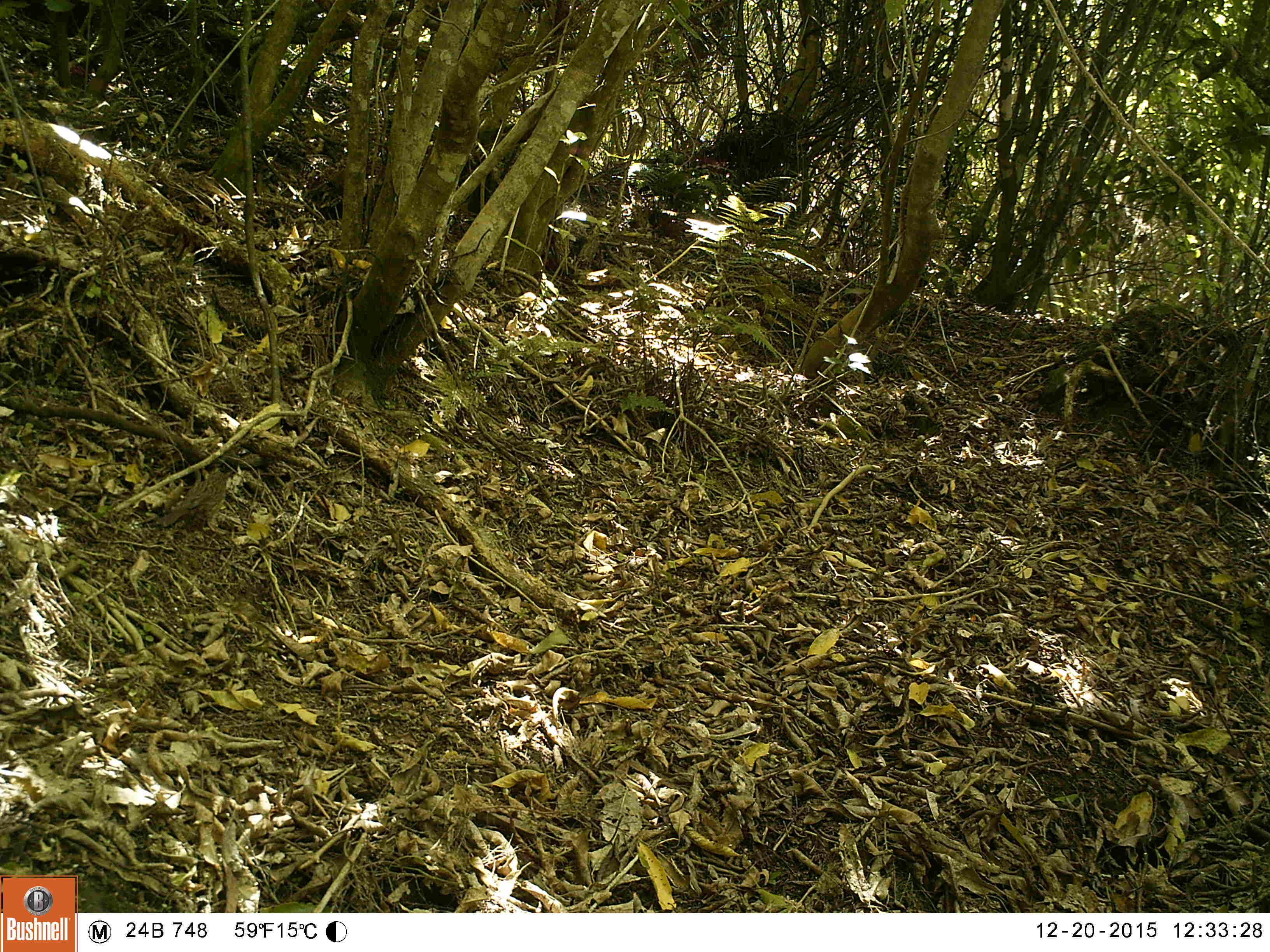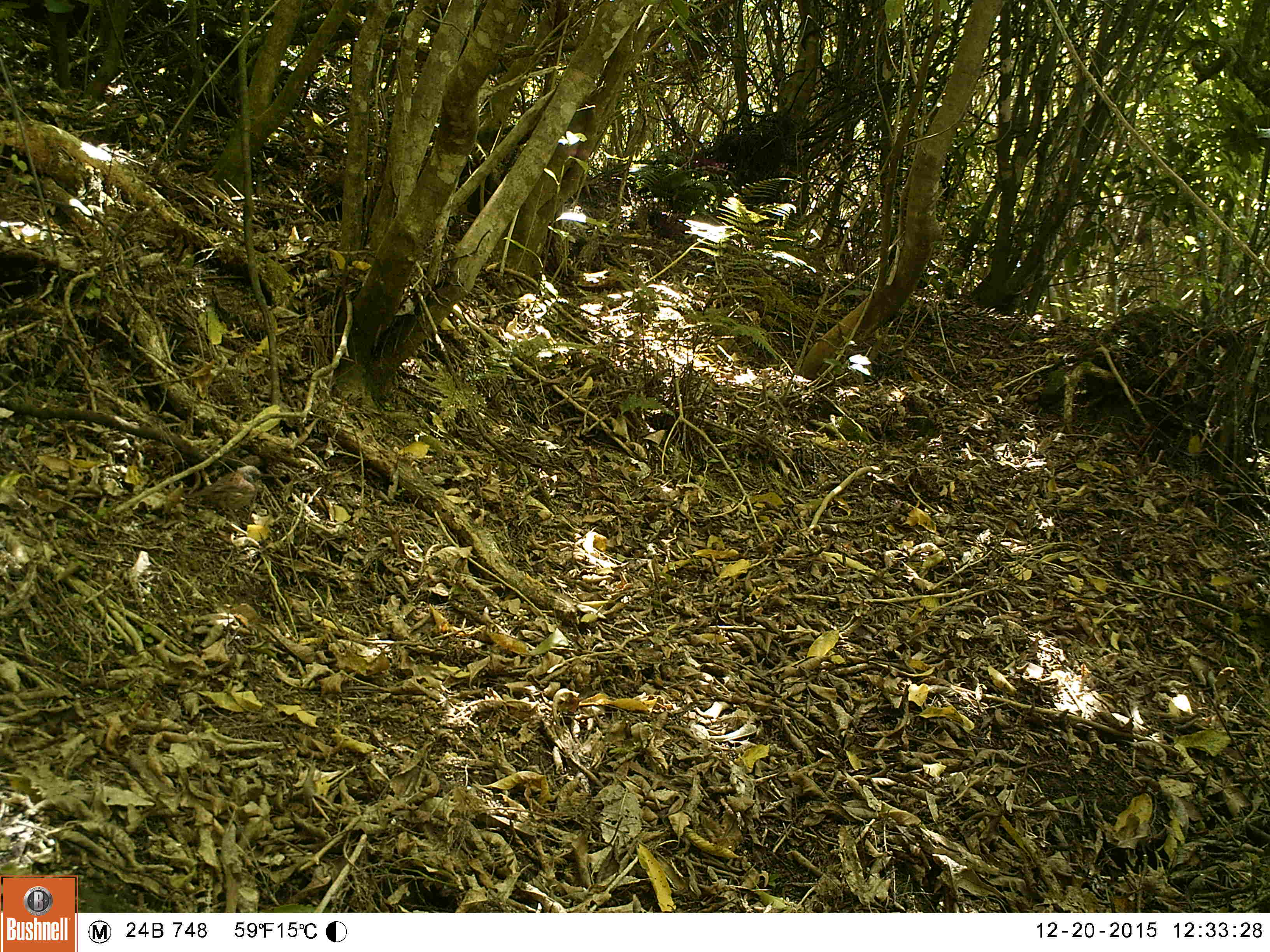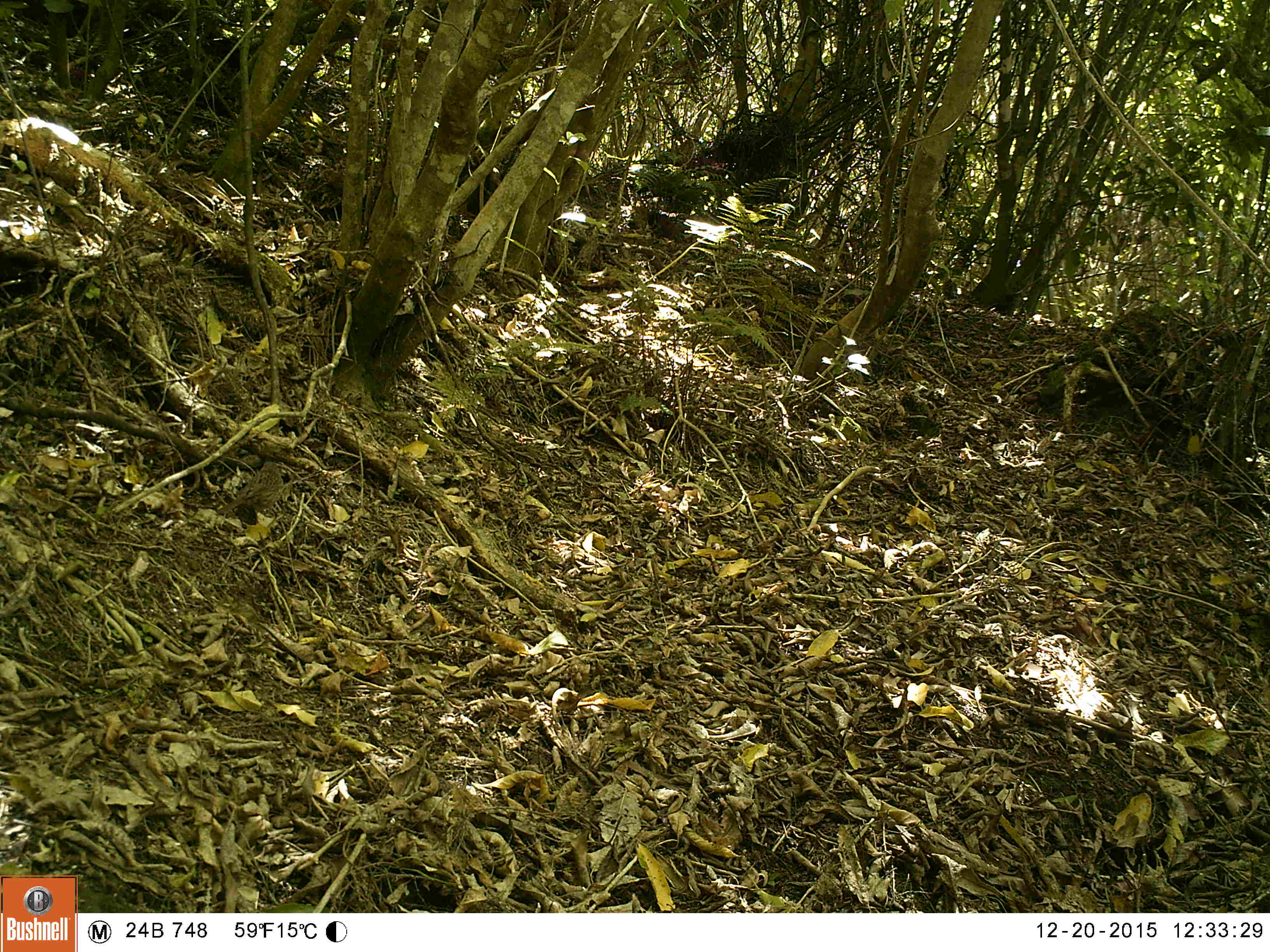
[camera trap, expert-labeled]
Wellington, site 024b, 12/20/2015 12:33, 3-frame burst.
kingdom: Animalia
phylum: Chordata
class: Aves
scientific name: Aves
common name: bird